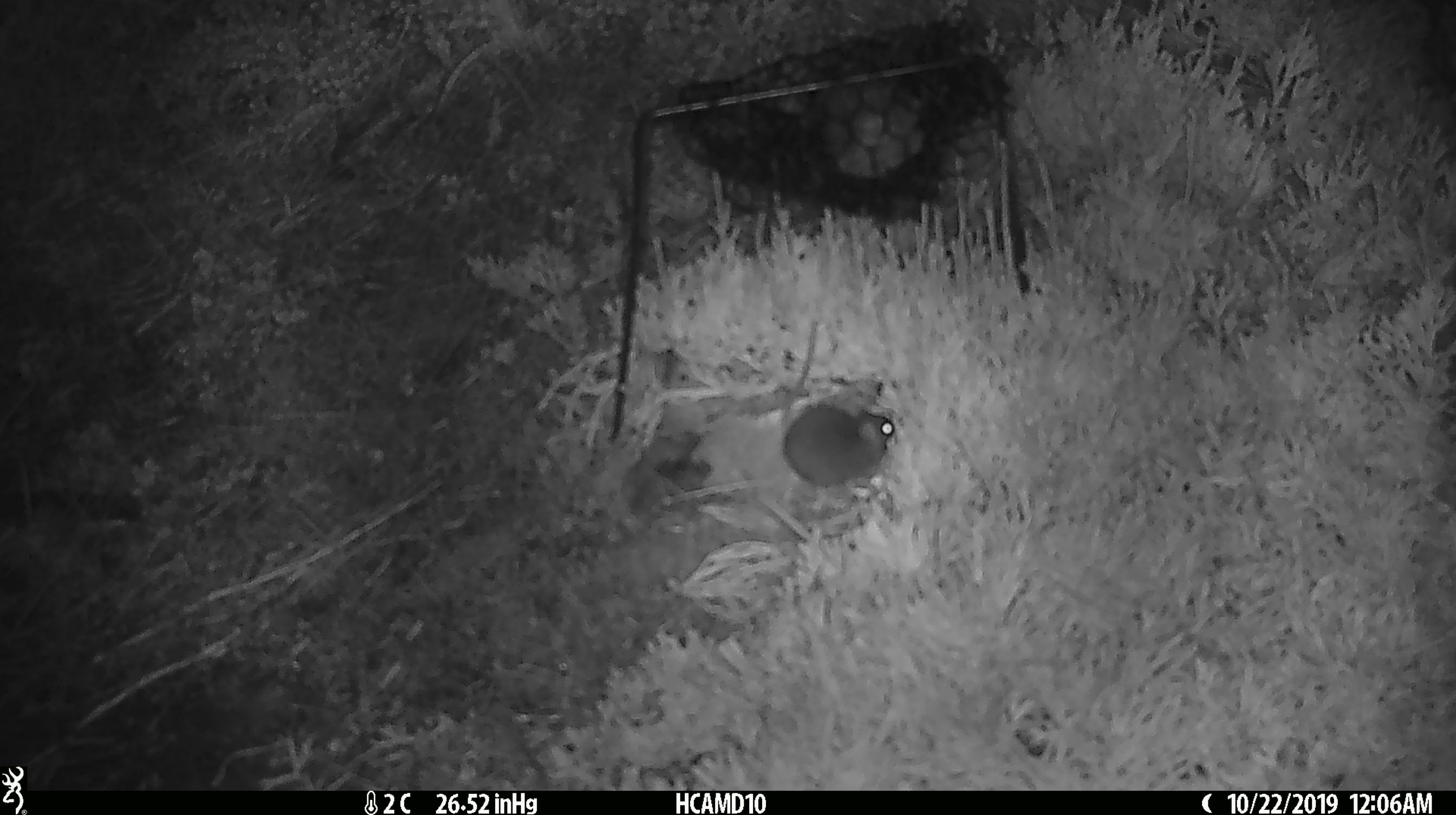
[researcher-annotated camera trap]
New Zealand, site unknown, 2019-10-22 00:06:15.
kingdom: Animalia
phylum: Chordata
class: Mammalia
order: Rodentia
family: Muridae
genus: Mus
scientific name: Mus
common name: mouse